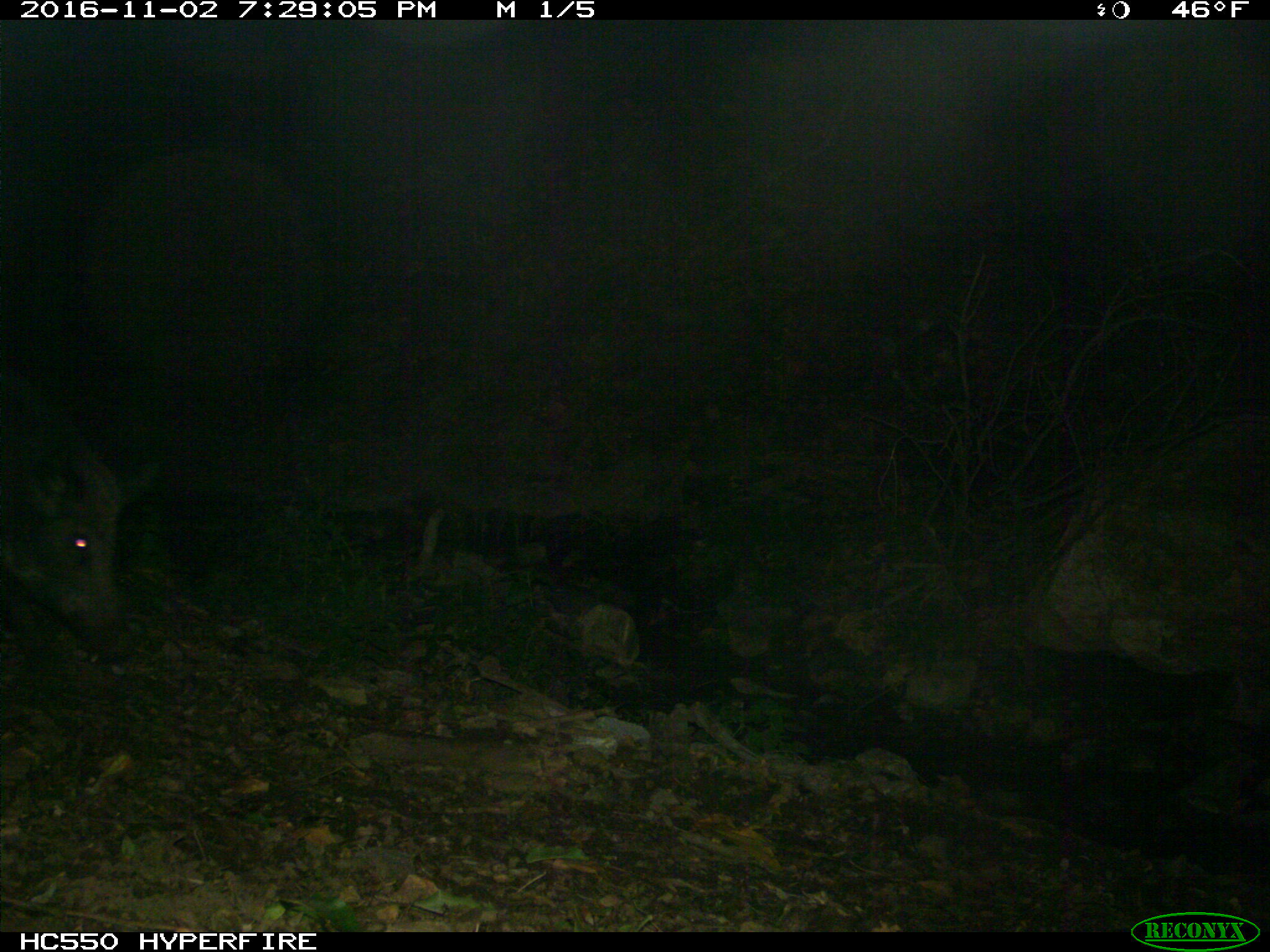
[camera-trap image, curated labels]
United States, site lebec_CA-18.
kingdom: Animalia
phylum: Chordata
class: Mammalia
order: Artiodactyla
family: Suidae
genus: Sus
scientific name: Sus scrofa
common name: wild boar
Sus scrofa (wild boar).